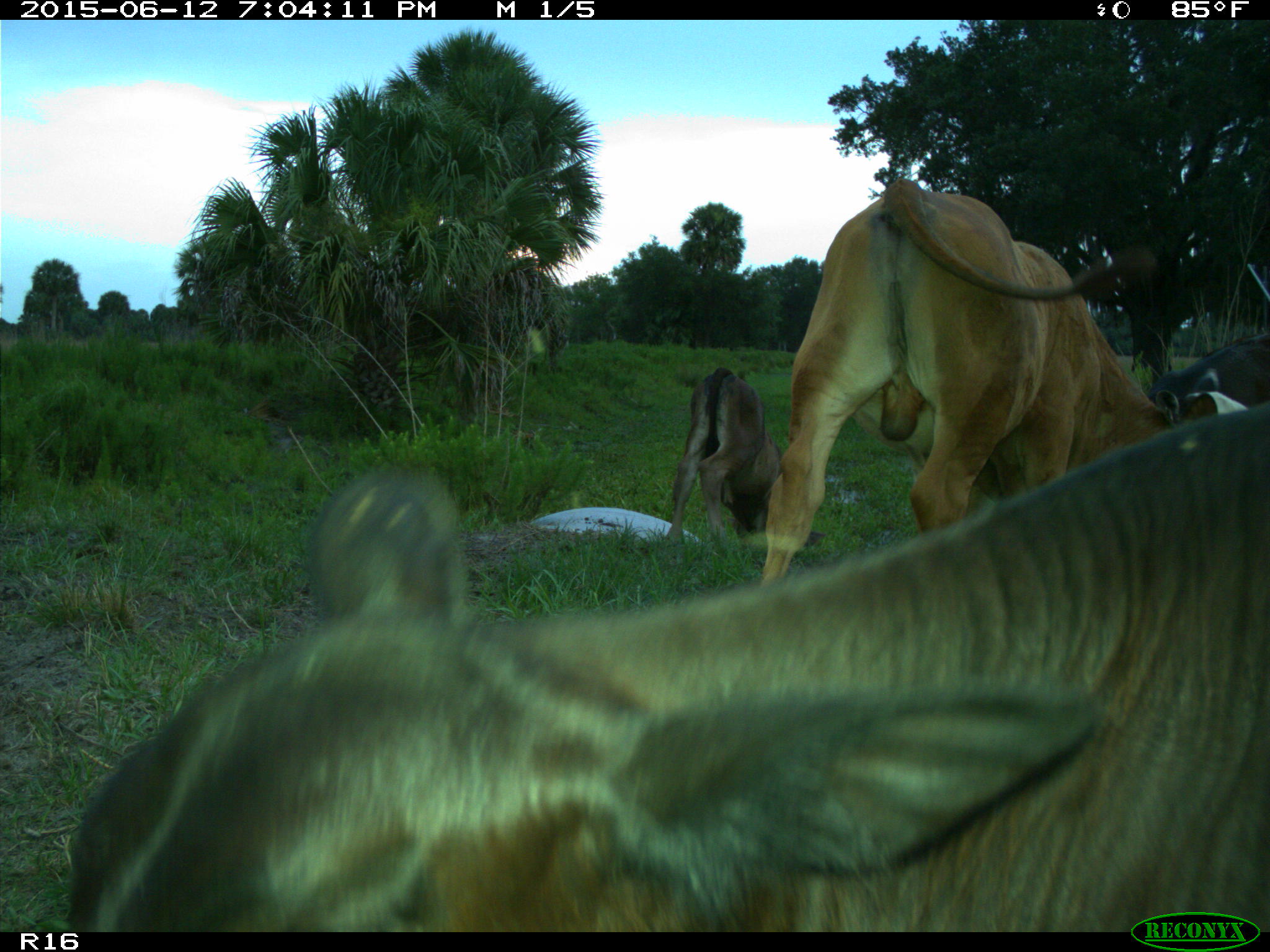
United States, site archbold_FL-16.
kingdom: Animalia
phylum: Chordata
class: Mammalia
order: Artiodactyla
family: Bovidae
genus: Bos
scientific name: Bos taurus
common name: domestic cow